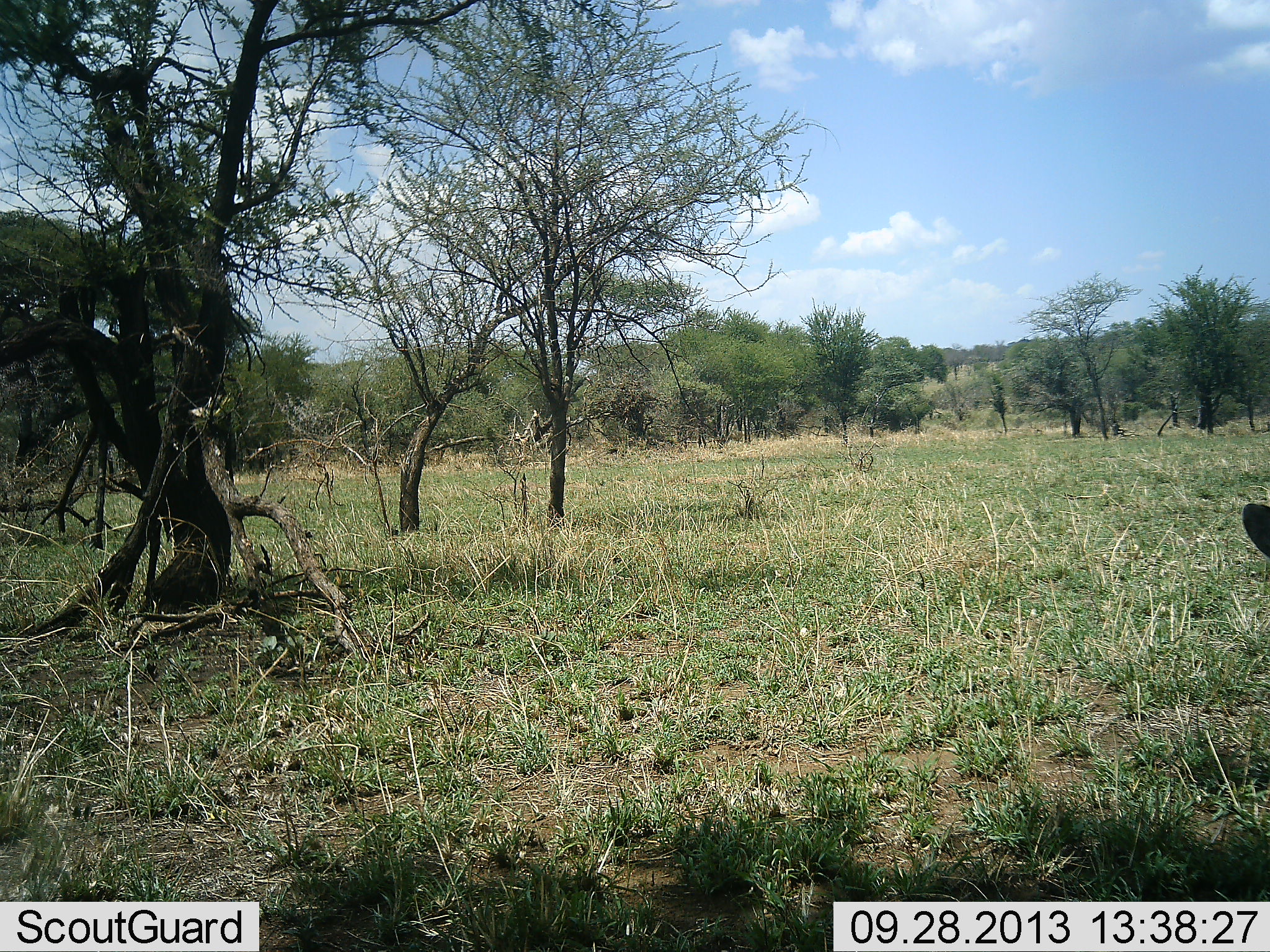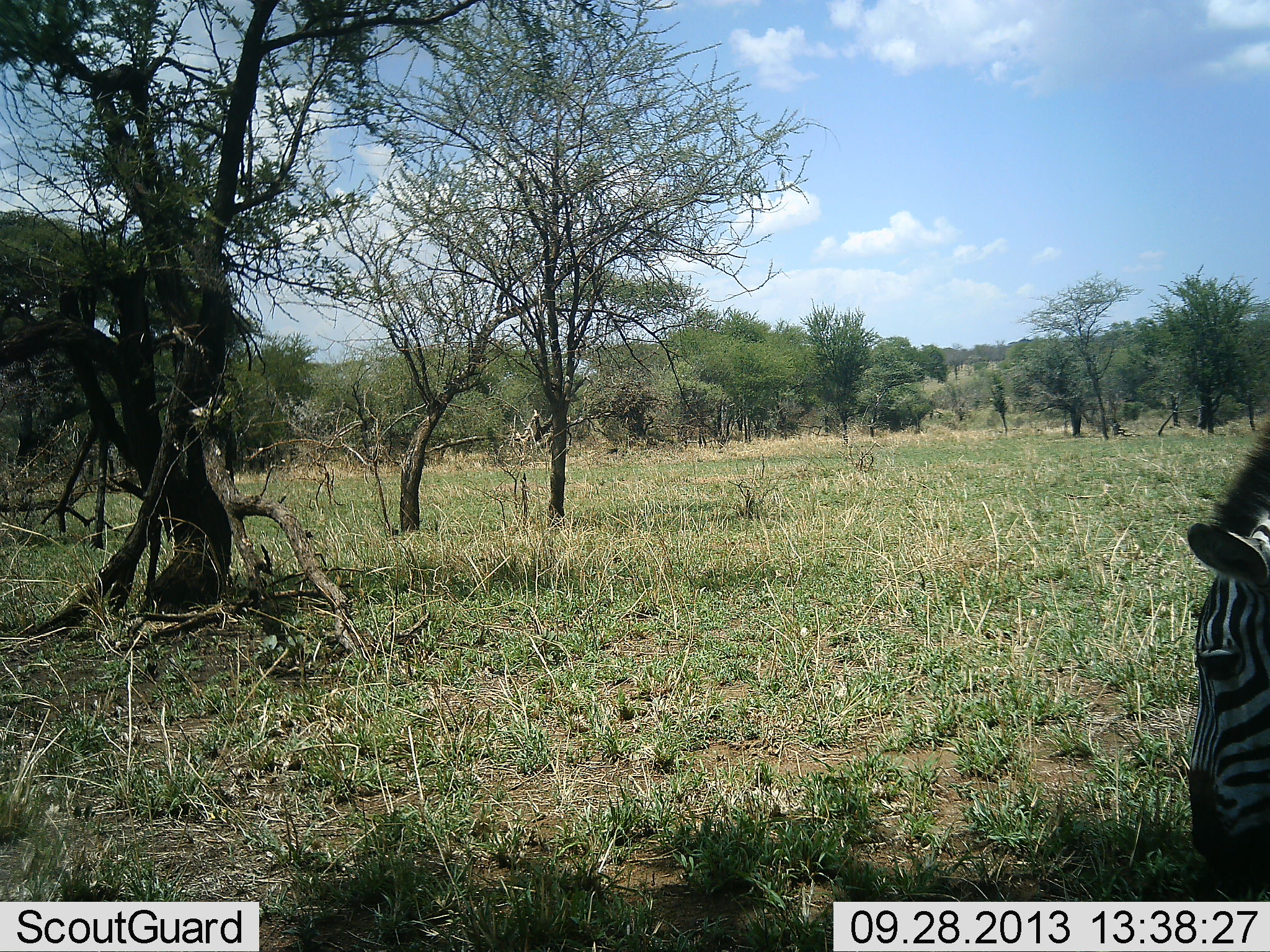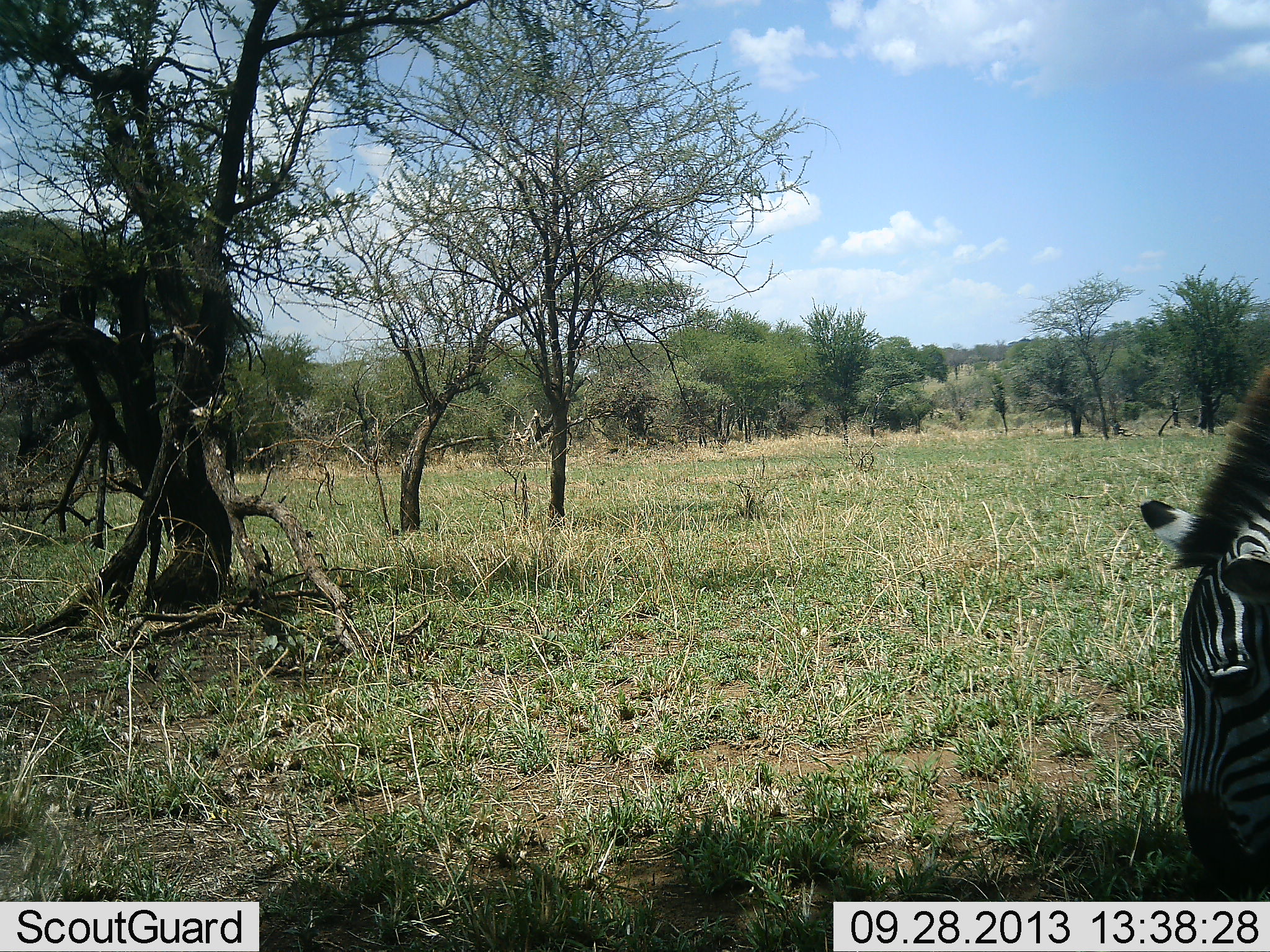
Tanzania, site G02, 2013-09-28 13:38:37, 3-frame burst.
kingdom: Animalia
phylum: Chordata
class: Mammalia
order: Perissodactyla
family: Equidae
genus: Equus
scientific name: Equus quagga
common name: plains zebra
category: zebra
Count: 1.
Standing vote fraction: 14%.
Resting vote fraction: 0%.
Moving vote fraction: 0%.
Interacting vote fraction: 0%.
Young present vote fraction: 0%.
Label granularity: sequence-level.